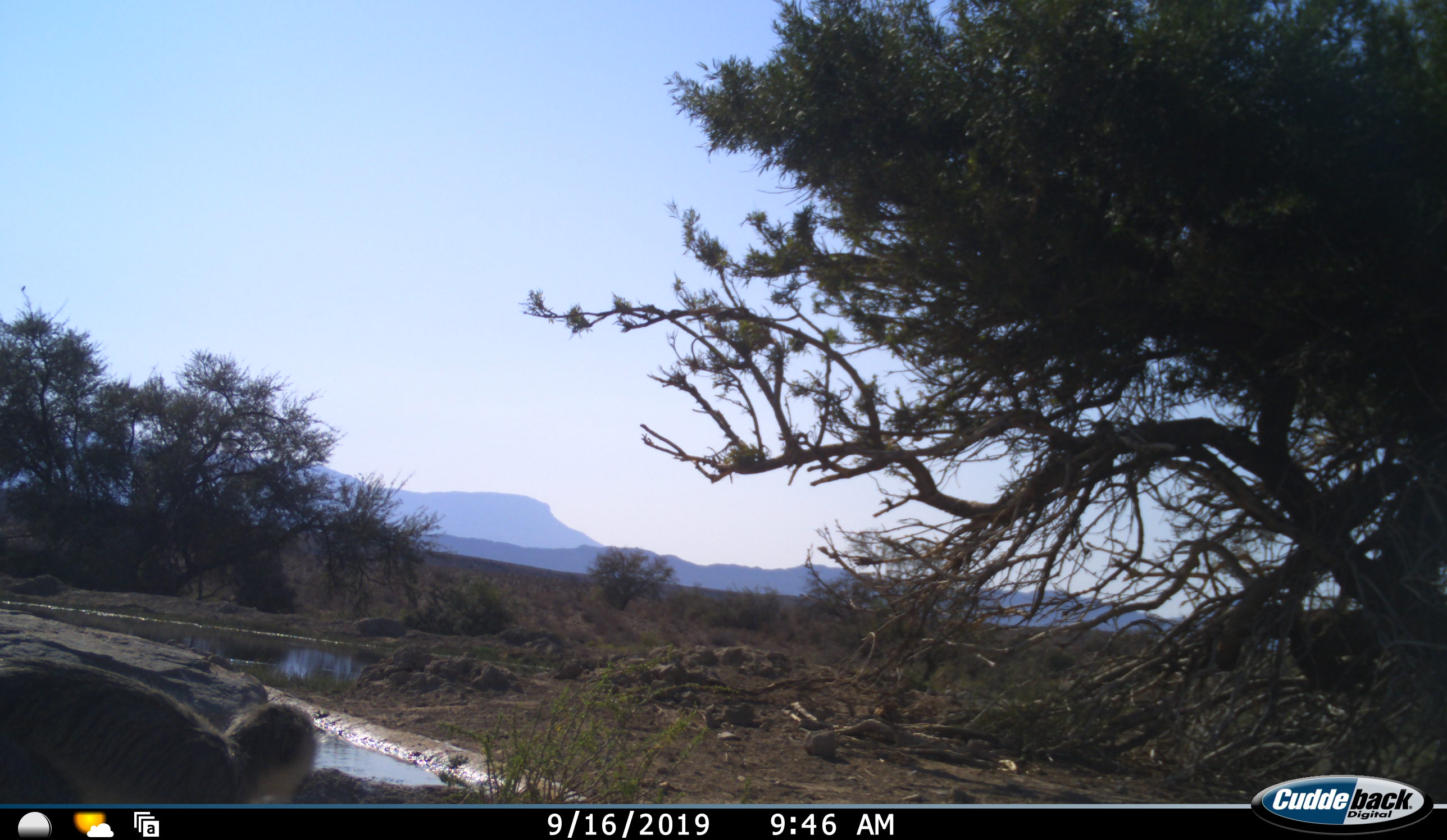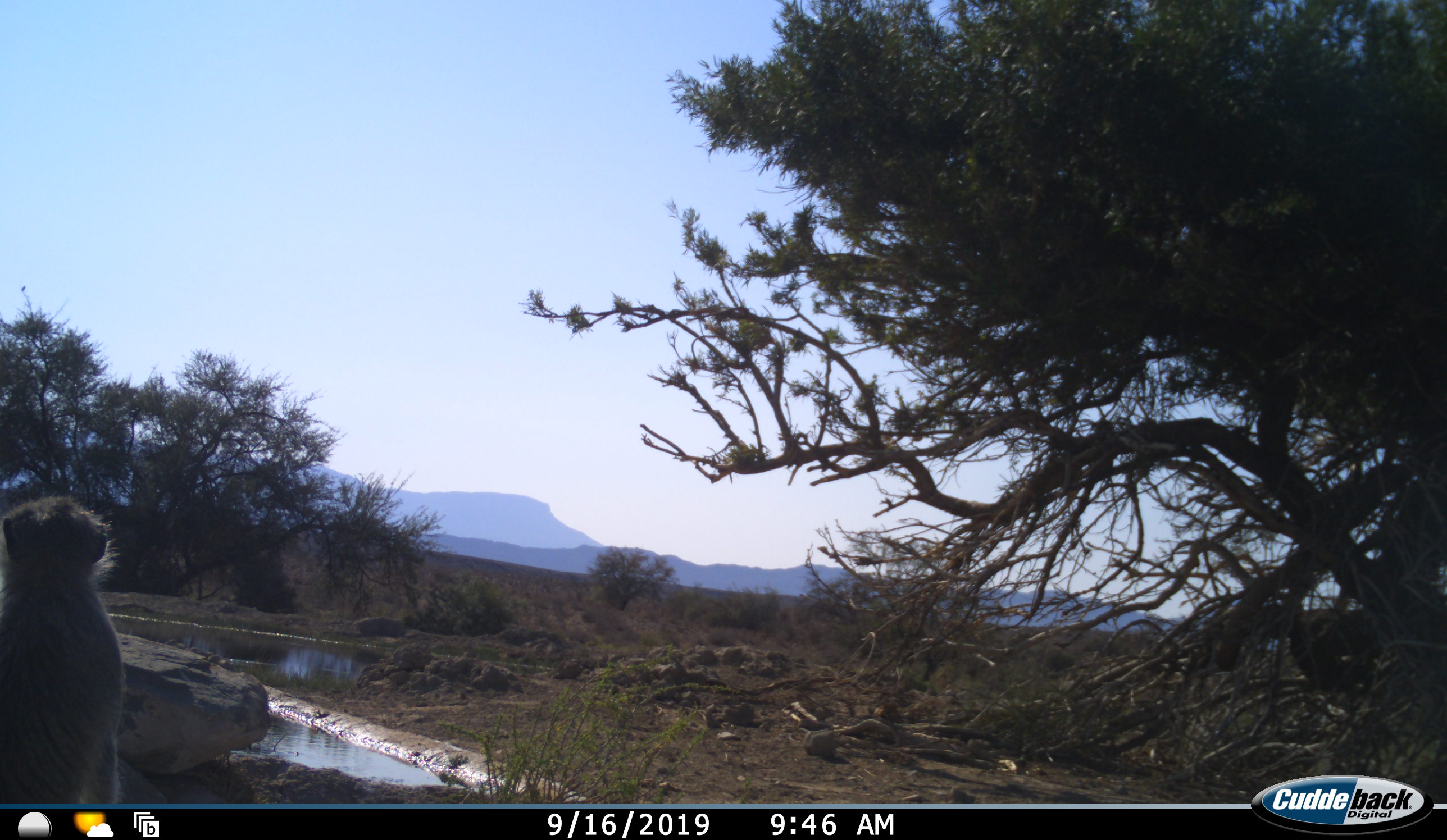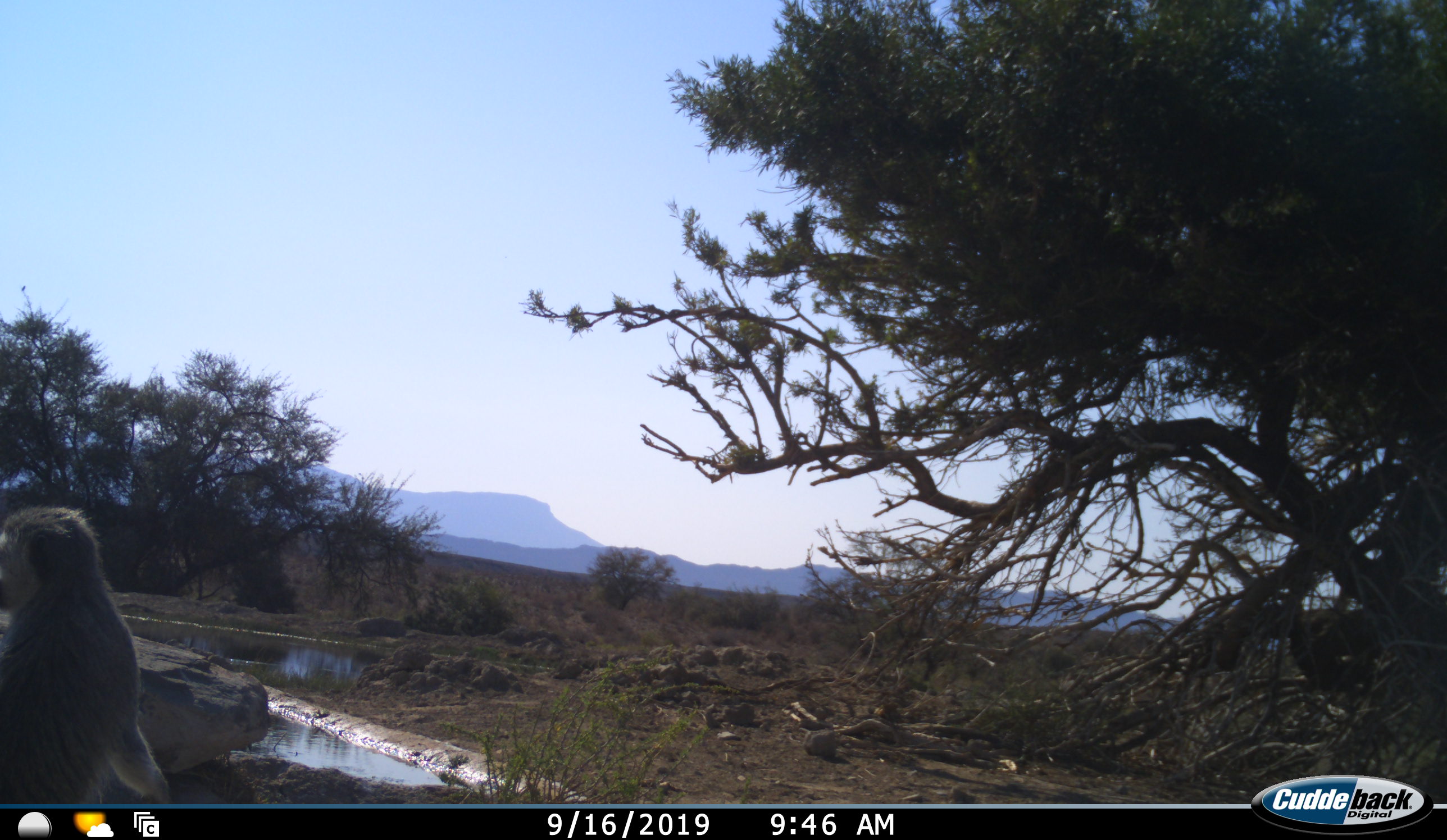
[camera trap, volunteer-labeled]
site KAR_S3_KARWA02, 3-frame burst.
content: unidentified animal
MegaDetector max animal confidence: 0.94